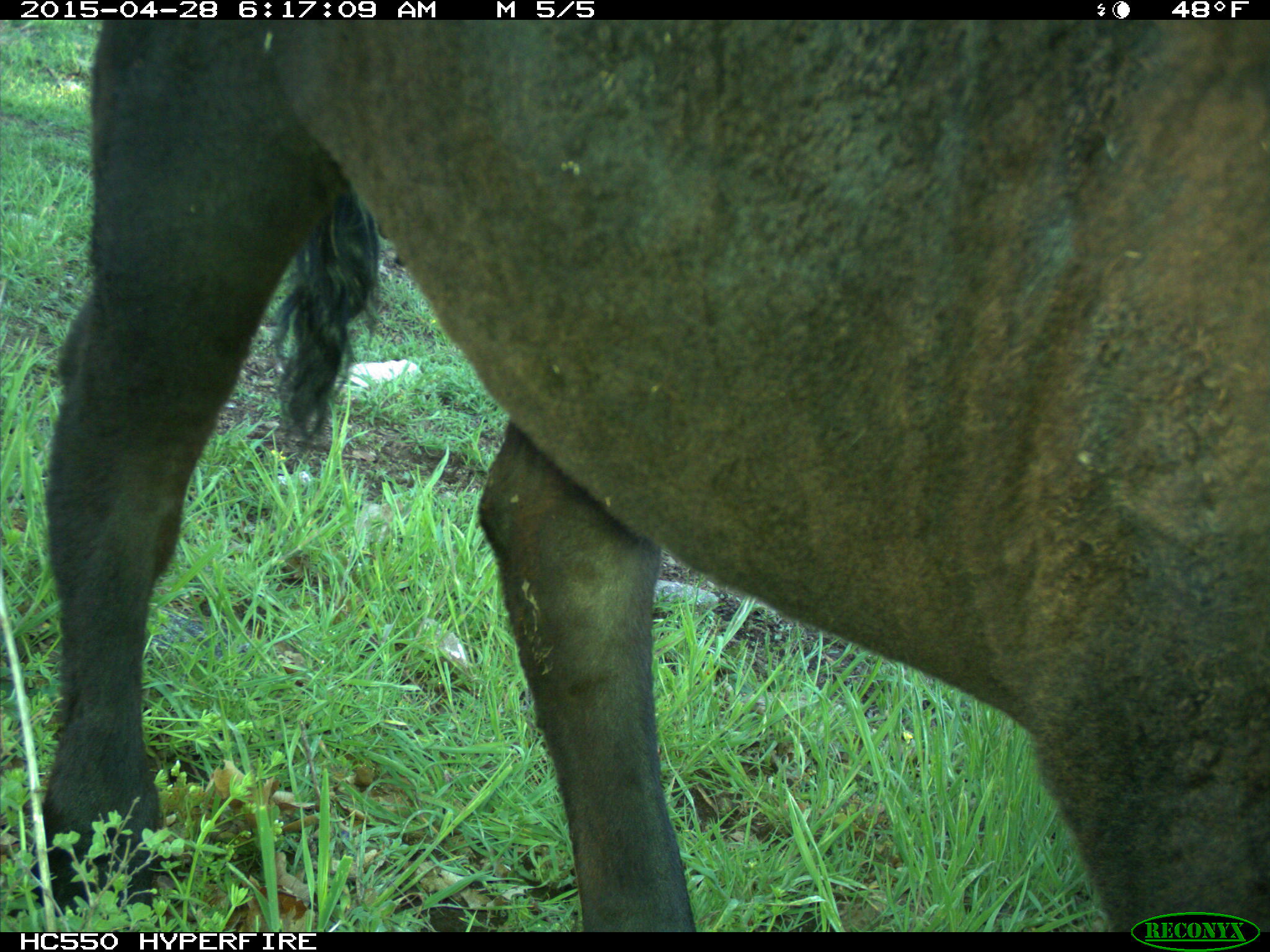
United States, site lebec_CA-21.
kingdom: Animalia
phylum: Chordata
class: Mammalia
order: Artiodactyla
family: Bovidae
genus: Bos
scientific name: Bos taurus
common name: domestic cow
Bos taurus (domestic cow).